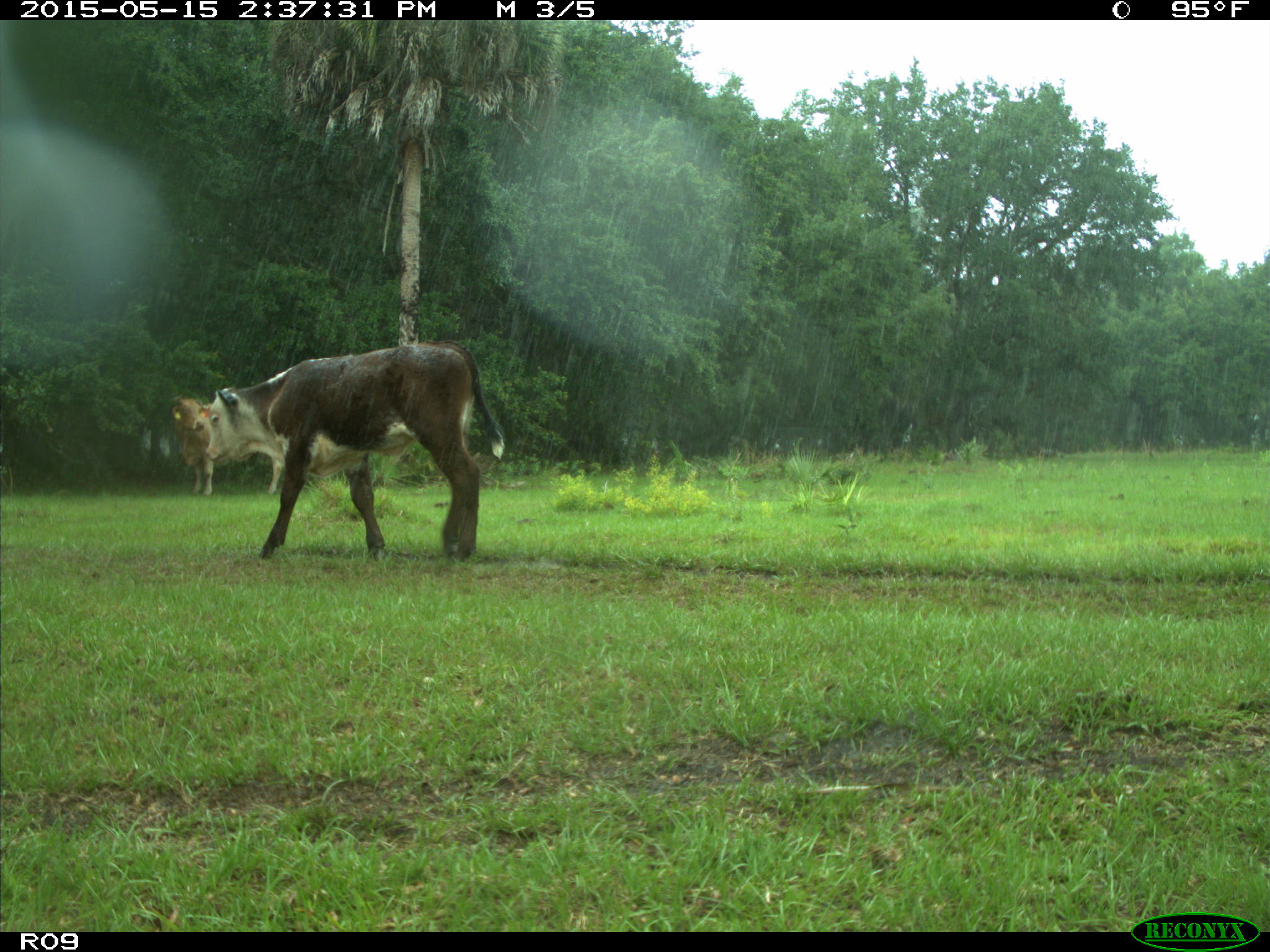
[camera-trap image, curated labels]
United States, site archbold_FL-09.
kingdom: Animalia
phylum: Chordata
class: Mammalia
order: Artiodactyla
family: Bovidae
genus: Bos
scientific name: Bos taurus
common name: domestic cow